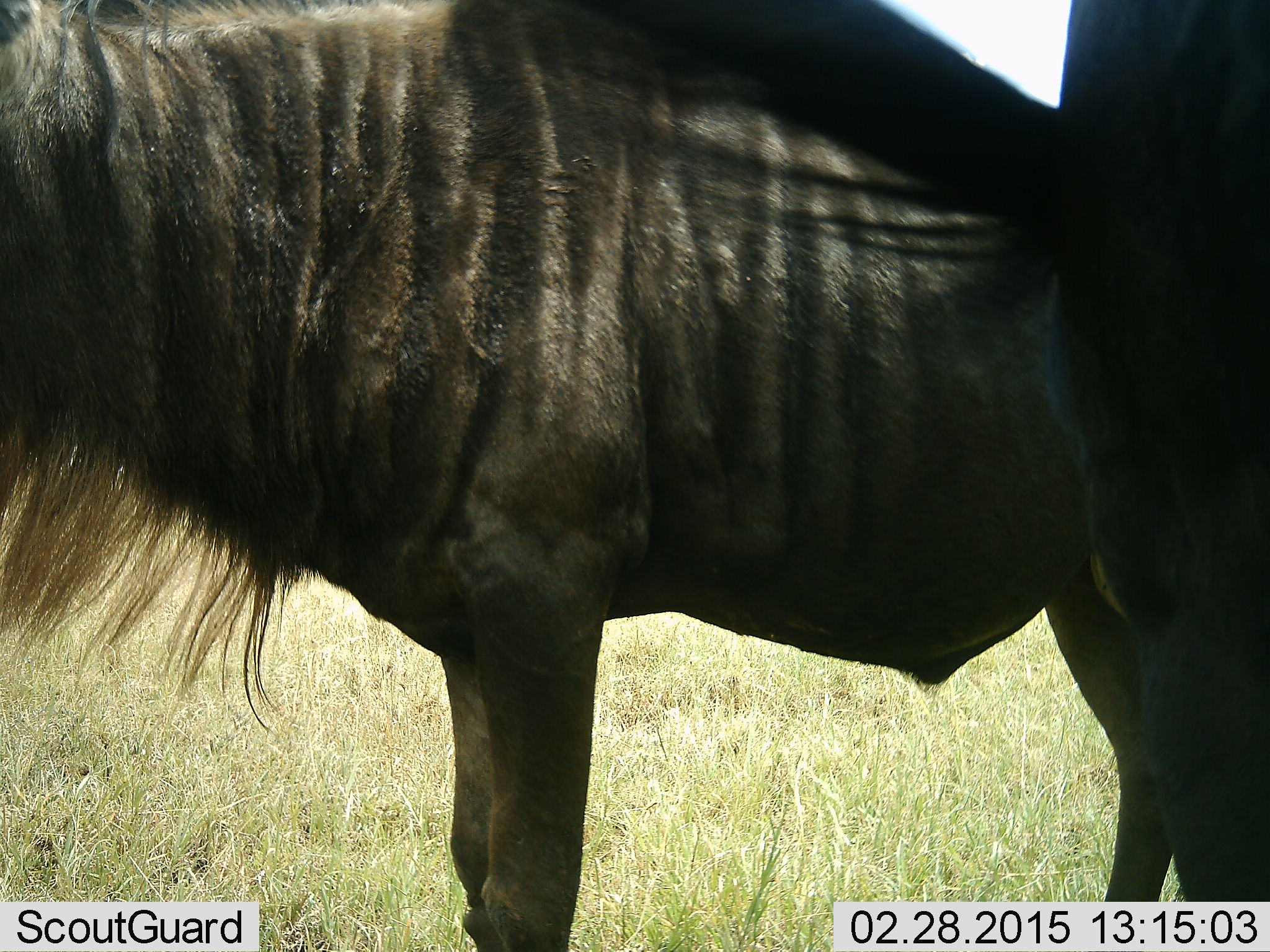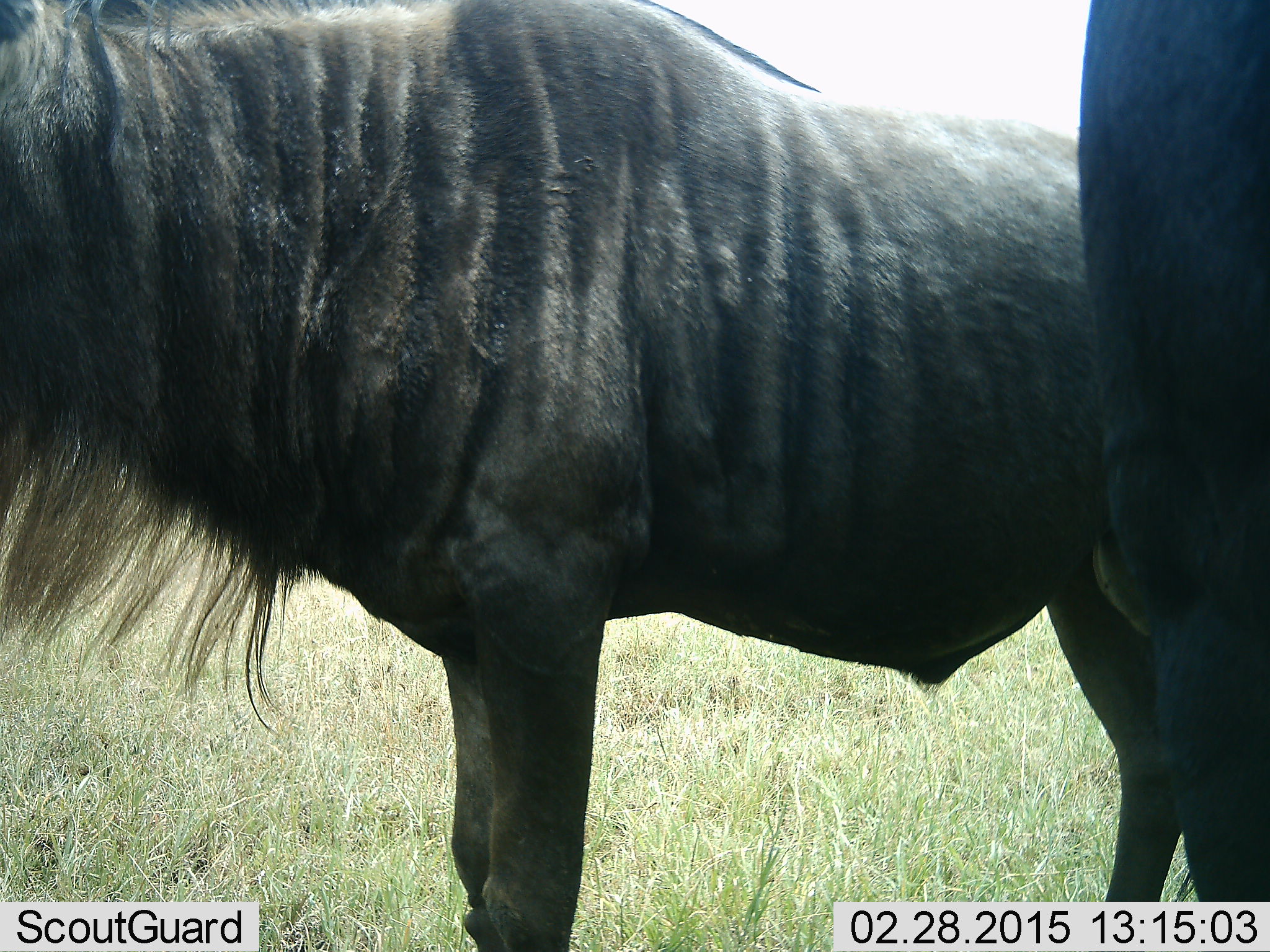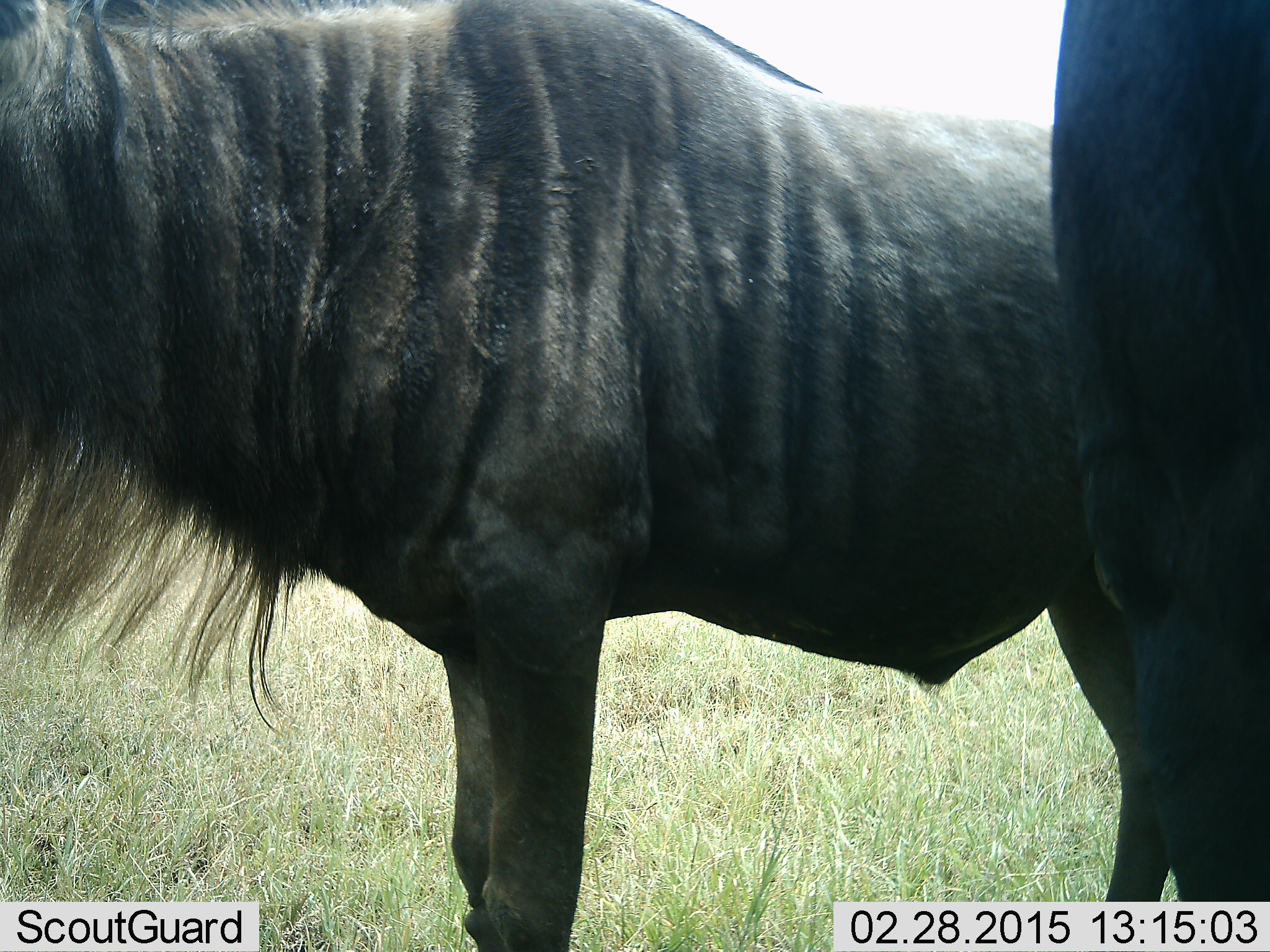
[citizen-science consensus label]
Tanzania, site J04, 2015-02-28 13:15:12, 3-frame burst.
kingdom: Animalia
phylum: Chordata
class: Mammalia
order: Artiodactyla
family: Bovidae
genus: Connochaetes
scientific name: Connochaetes taurinus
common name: blue wildebeest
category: wildebeest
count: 2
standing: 100%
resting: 0%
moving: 0%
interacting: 0%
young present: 0%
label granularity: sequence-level